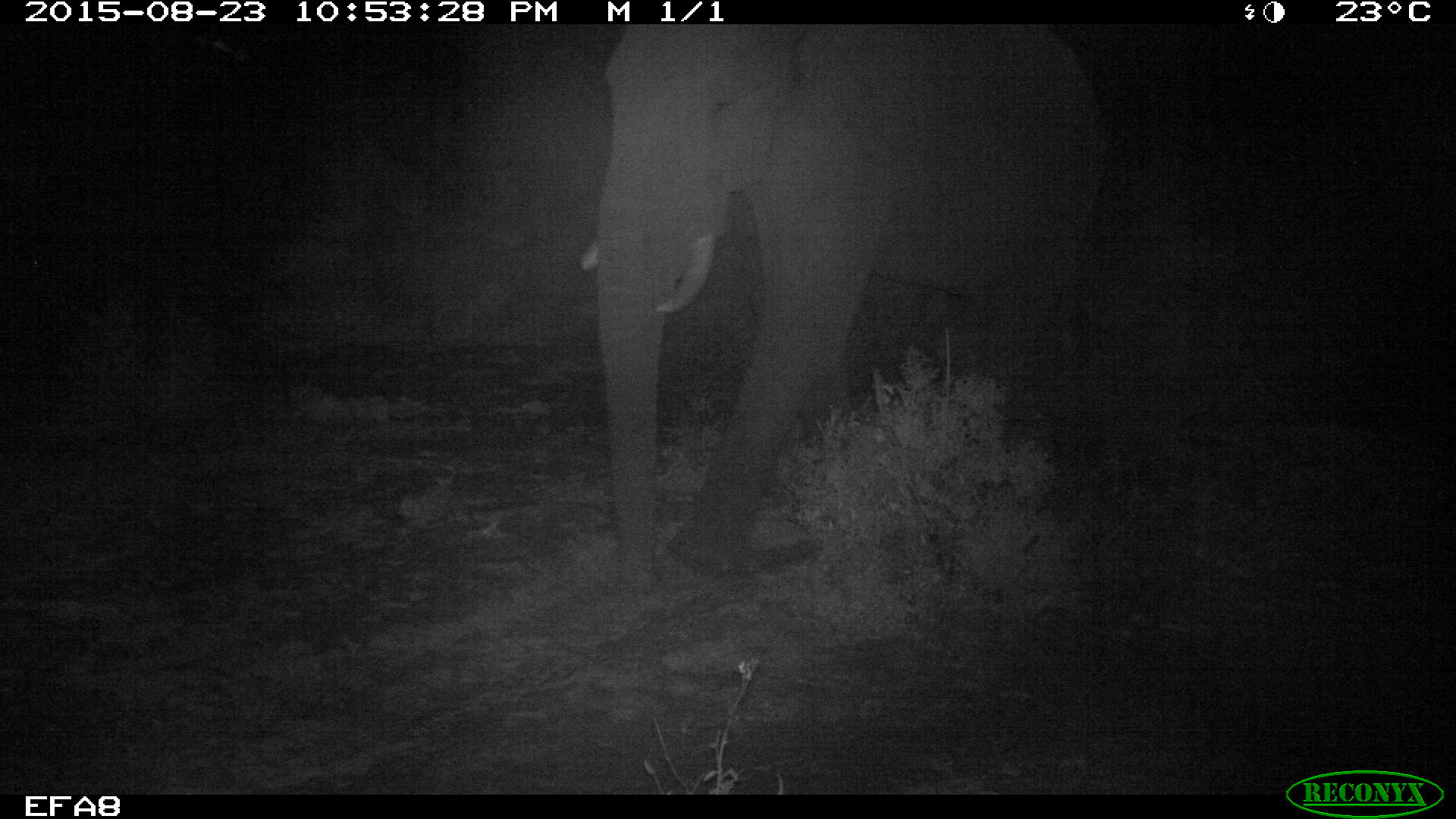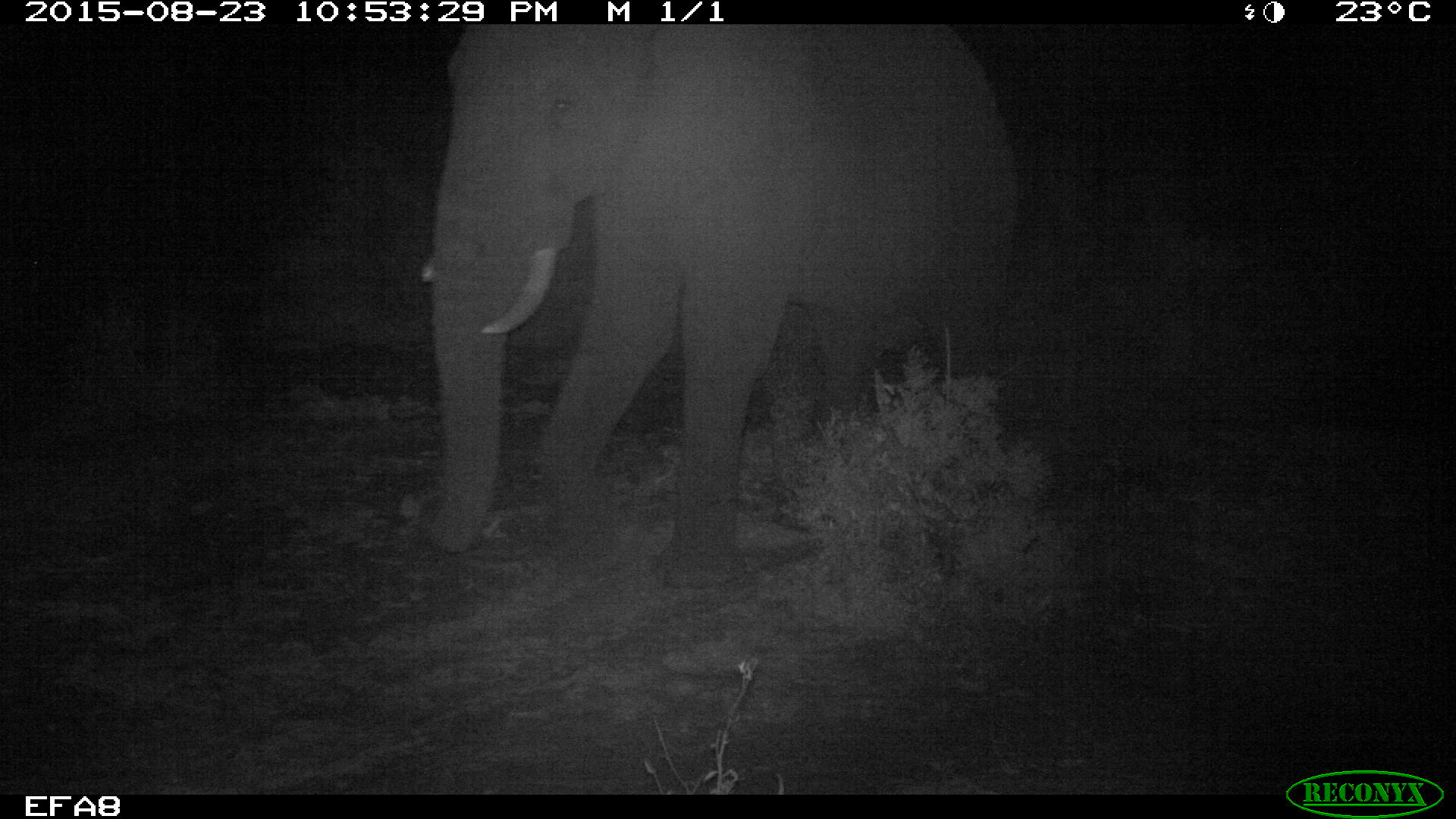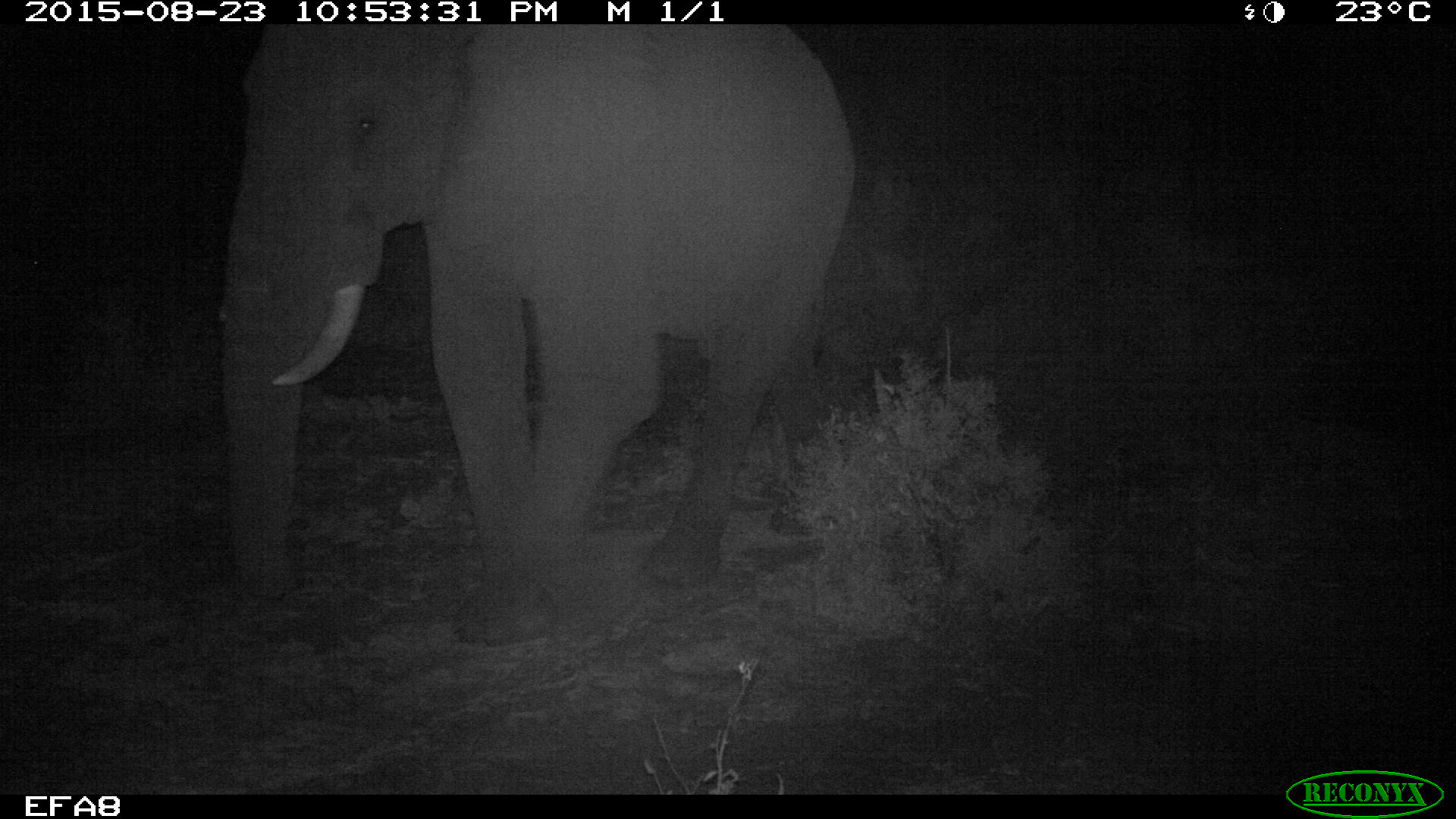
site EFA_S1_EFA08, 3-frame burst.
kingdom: Animalia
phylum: Chordata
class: Mammalia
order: Proboscidea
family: Elephantidae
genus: Loxodonta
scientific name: Loxodonta africana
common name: african bush elephant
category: elephant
Elephant (african bush elephant) (Loxodonta africana), count 1. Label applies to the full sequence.